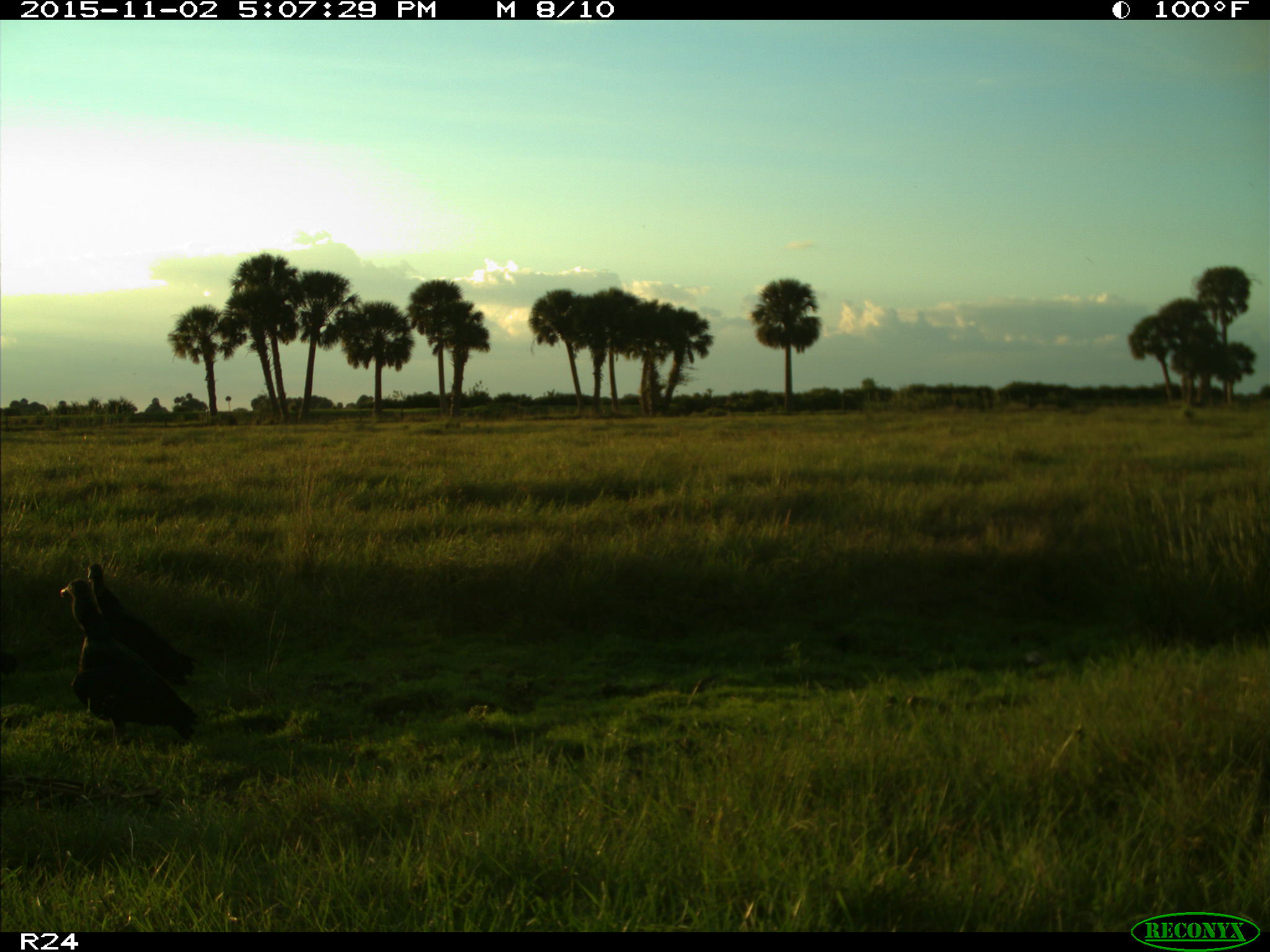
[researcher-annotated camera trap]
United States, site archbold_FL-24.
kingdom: Animalia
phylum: Chordata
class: Aves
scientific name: Aves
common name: birds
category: unidentified bird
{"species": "unidentified bird (birds) (Aves)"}